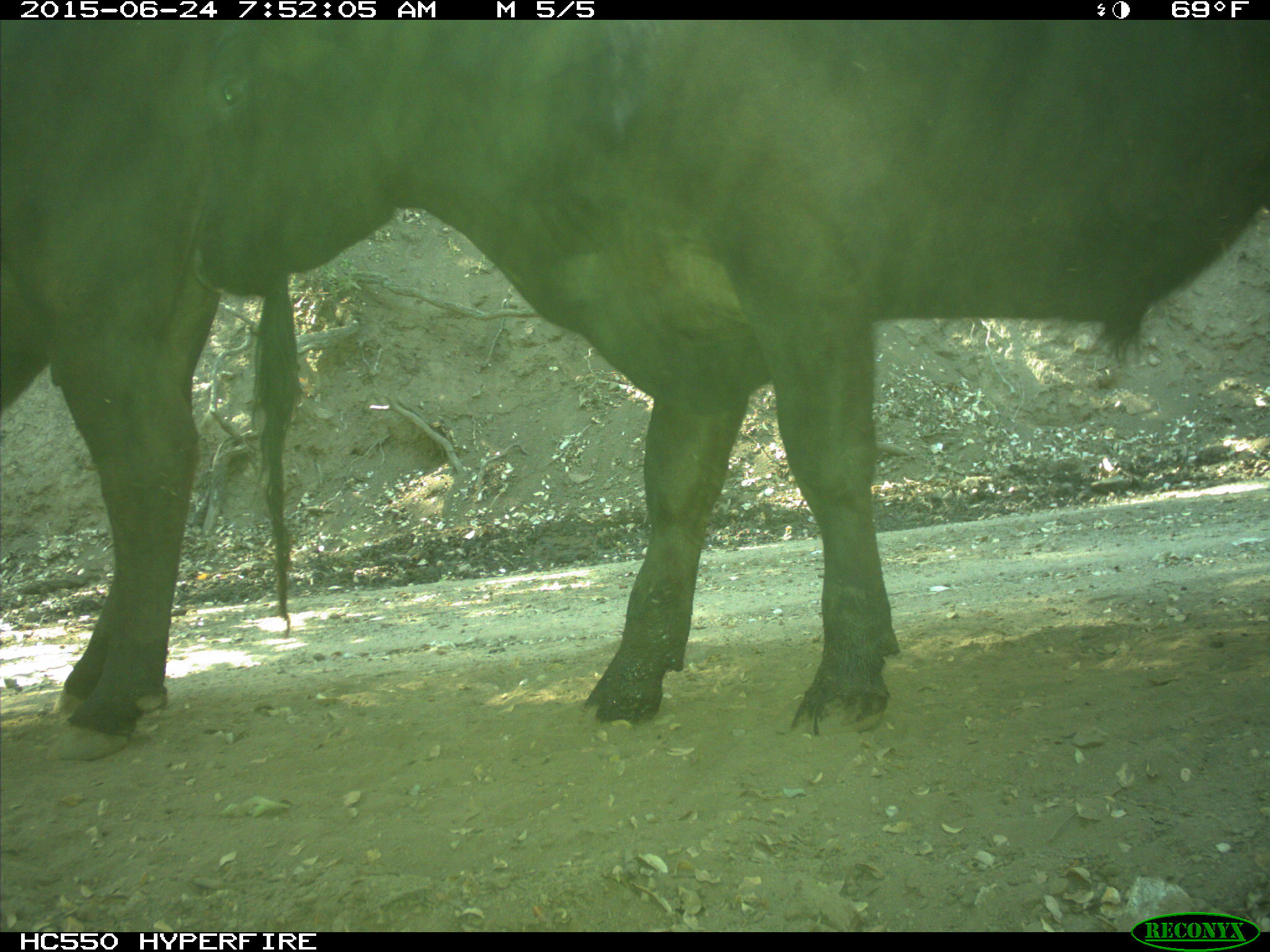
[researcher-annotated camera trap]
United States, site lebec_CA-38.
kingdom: Animalia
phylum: Chordata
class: Mammalia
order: Artiodactyla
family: Bovidae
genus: Bos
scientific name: Bos taurus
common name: domestic cow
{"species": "Bos taurus (domestic cow)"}